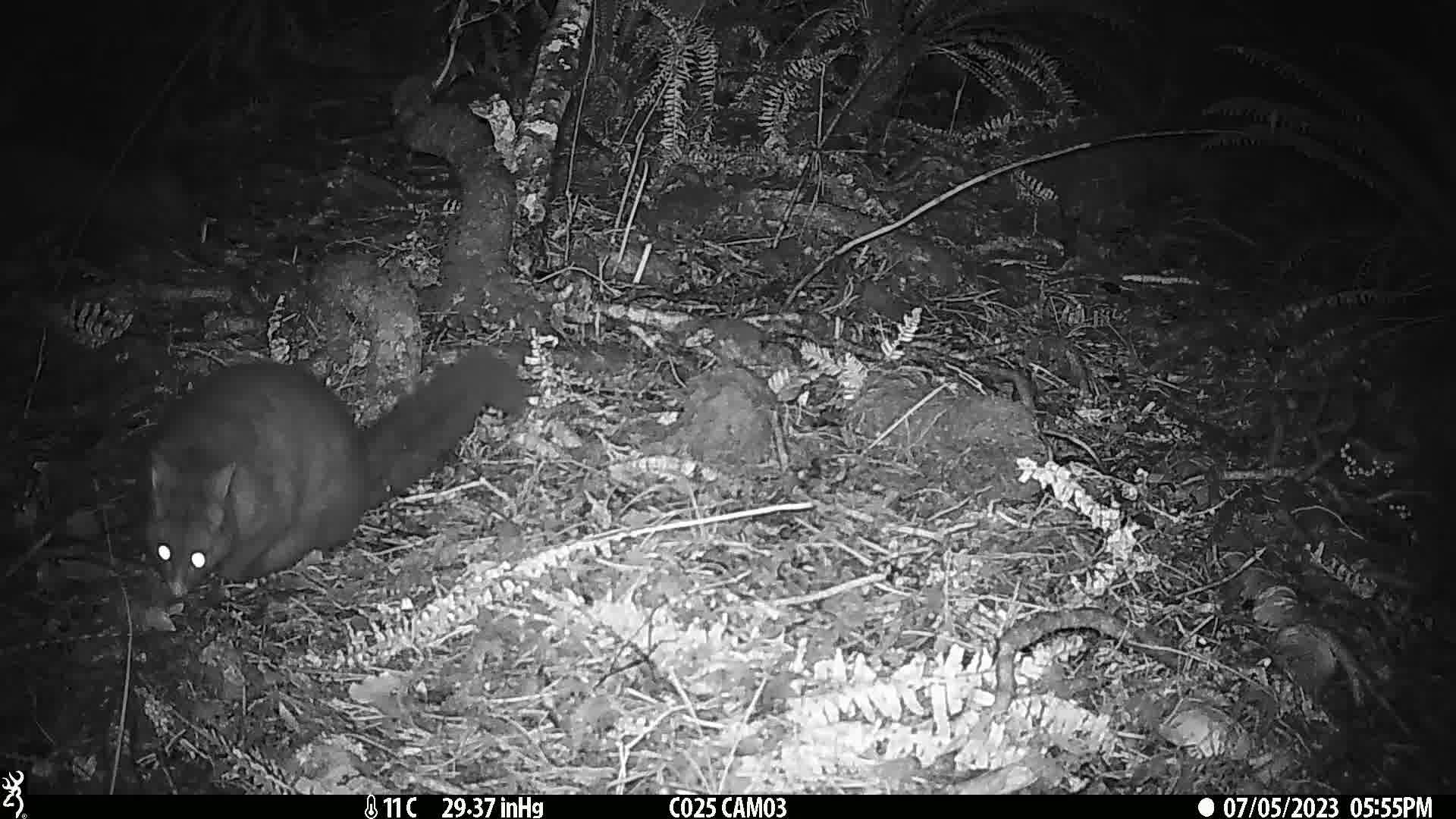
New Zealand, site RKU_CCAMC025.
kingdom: Animalia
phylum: Chordata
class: Mammalia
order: Diprotodontia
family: Phalangeridae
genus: Trichosurus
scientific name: Trichosurus vulpecula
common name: common brushtail possum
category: possum